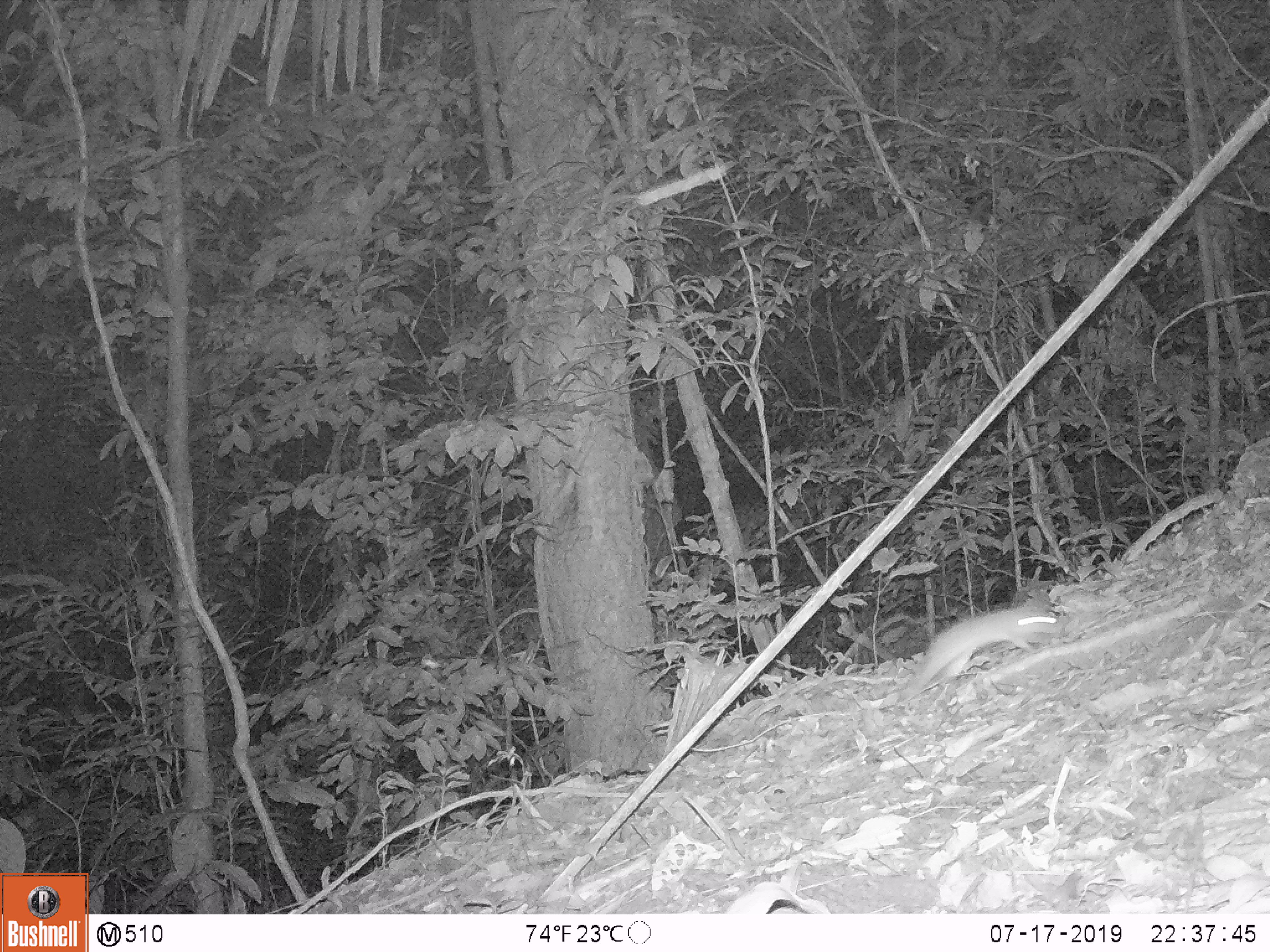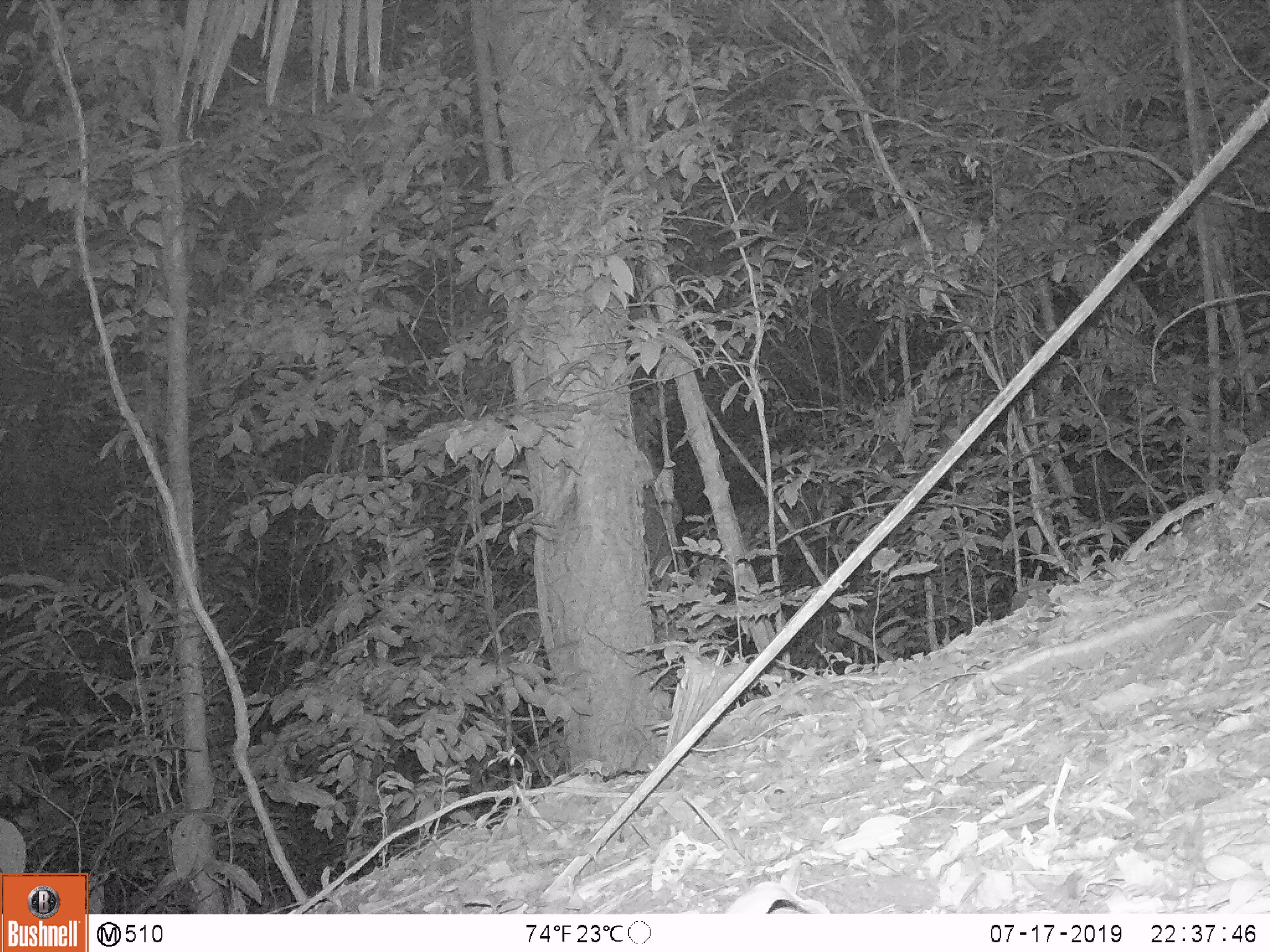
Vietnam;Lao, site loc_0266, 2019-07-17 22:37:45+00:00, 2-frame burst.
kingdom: Animalia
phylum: Chordata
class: Mammalia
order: Rodentia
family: Muridae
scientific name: Muridae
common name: old-world mice and rats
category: unidentified murid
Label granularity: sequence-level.